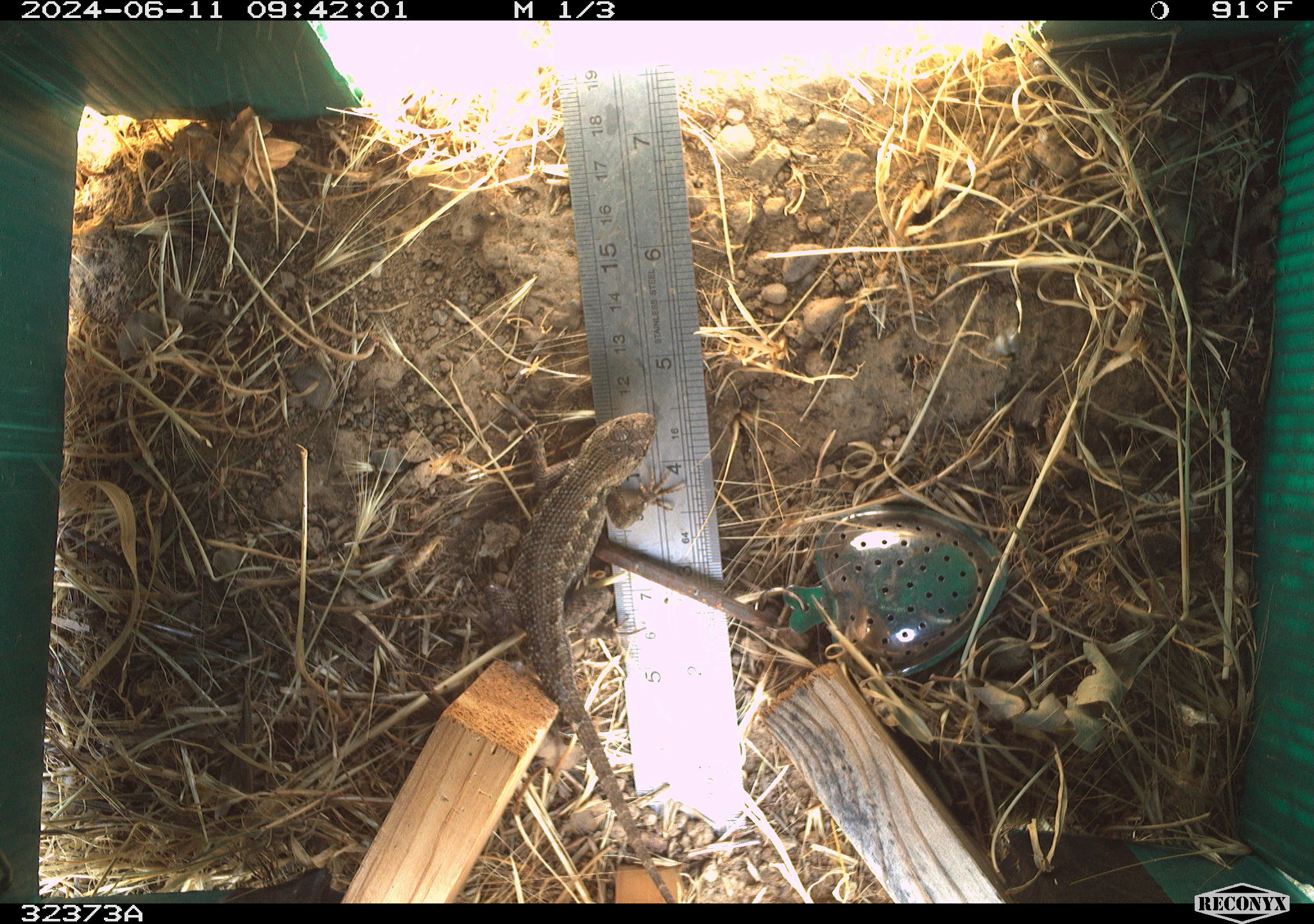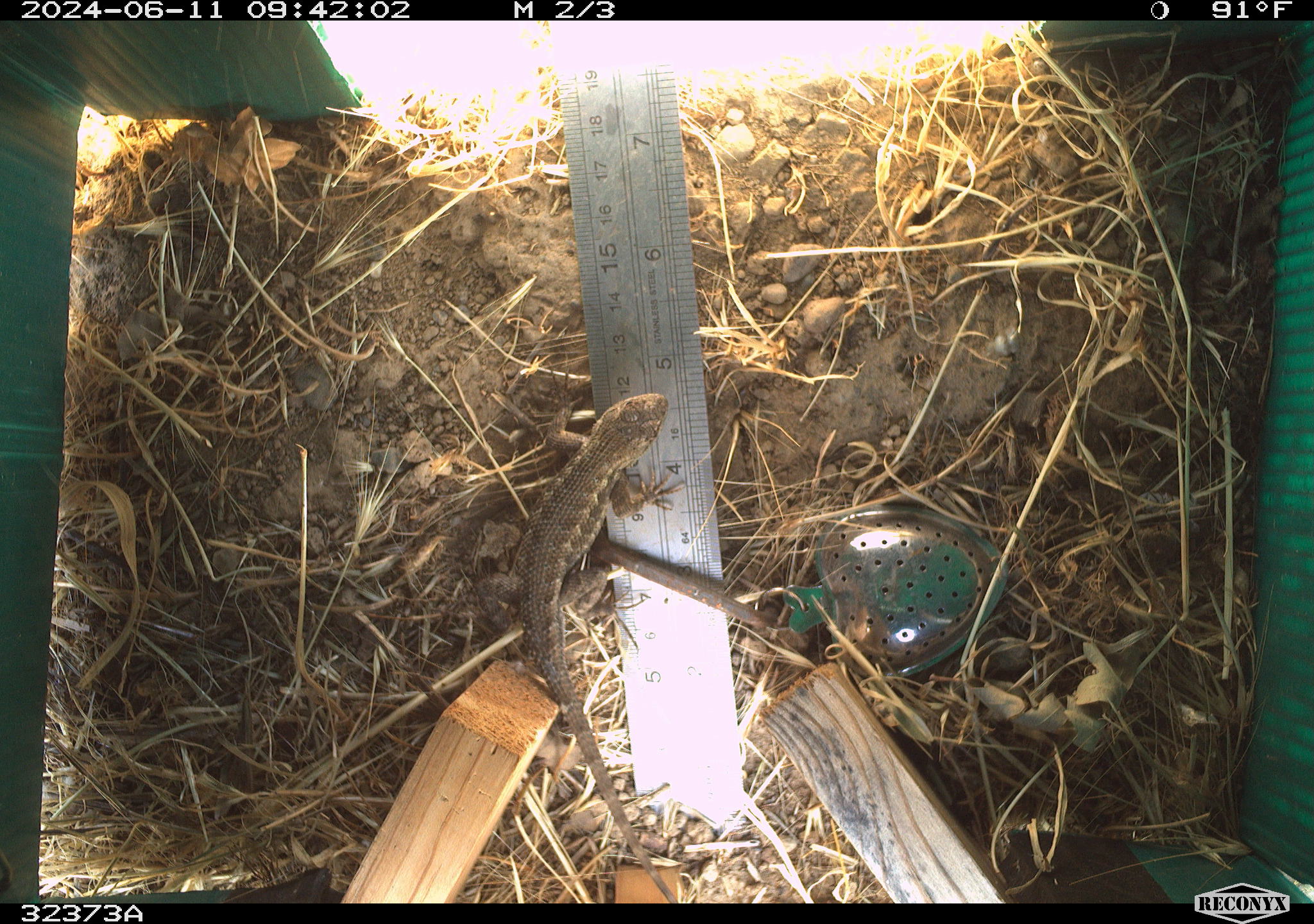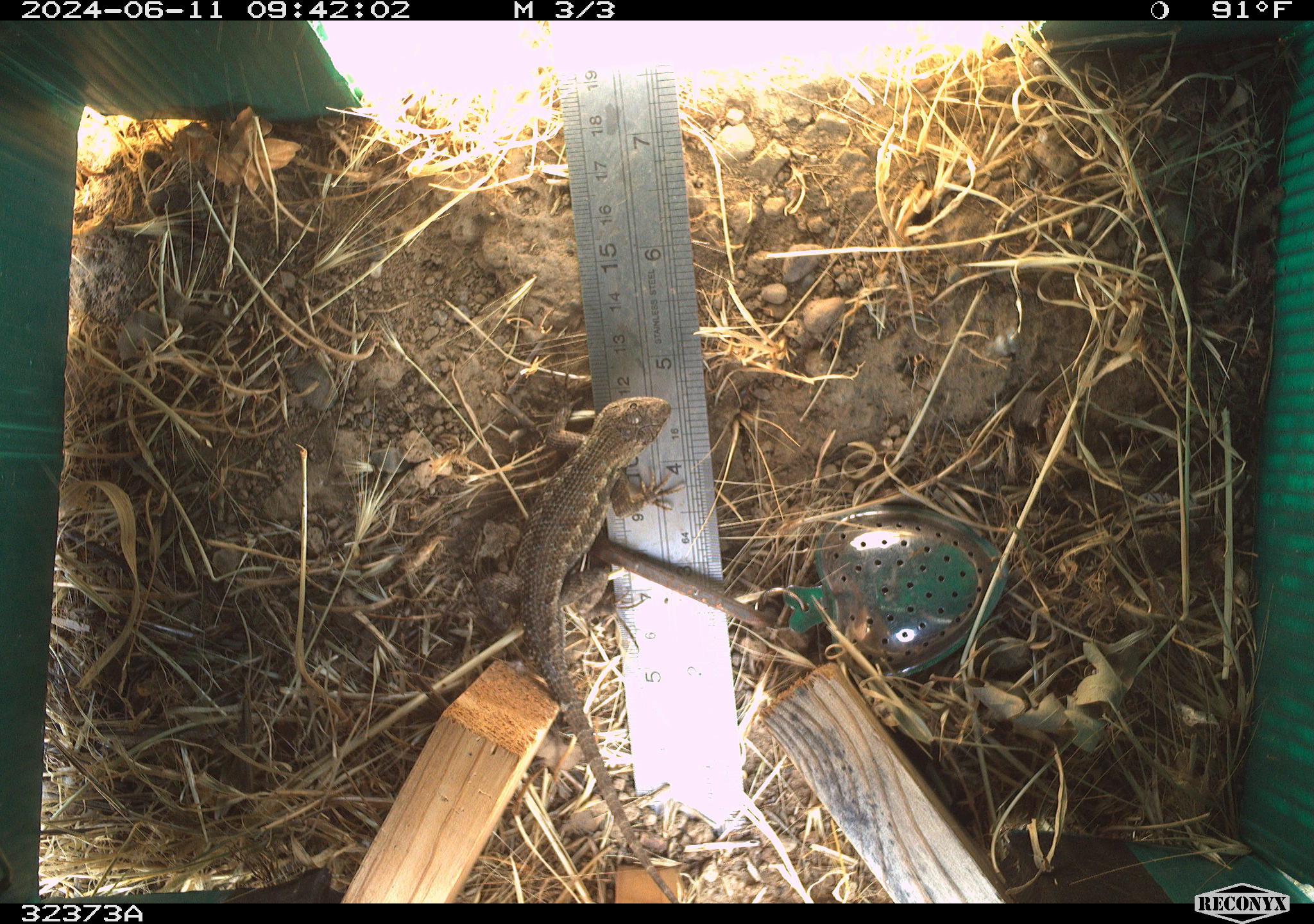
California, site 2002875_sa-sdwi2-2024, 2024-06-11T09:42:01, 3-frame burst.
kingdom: Animalia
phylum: Chordata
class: Reptilia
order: Squamata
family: Phrynosomatidae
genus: Sceloporus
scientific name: Sceloporus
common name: spiny lizards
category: sceloporus species